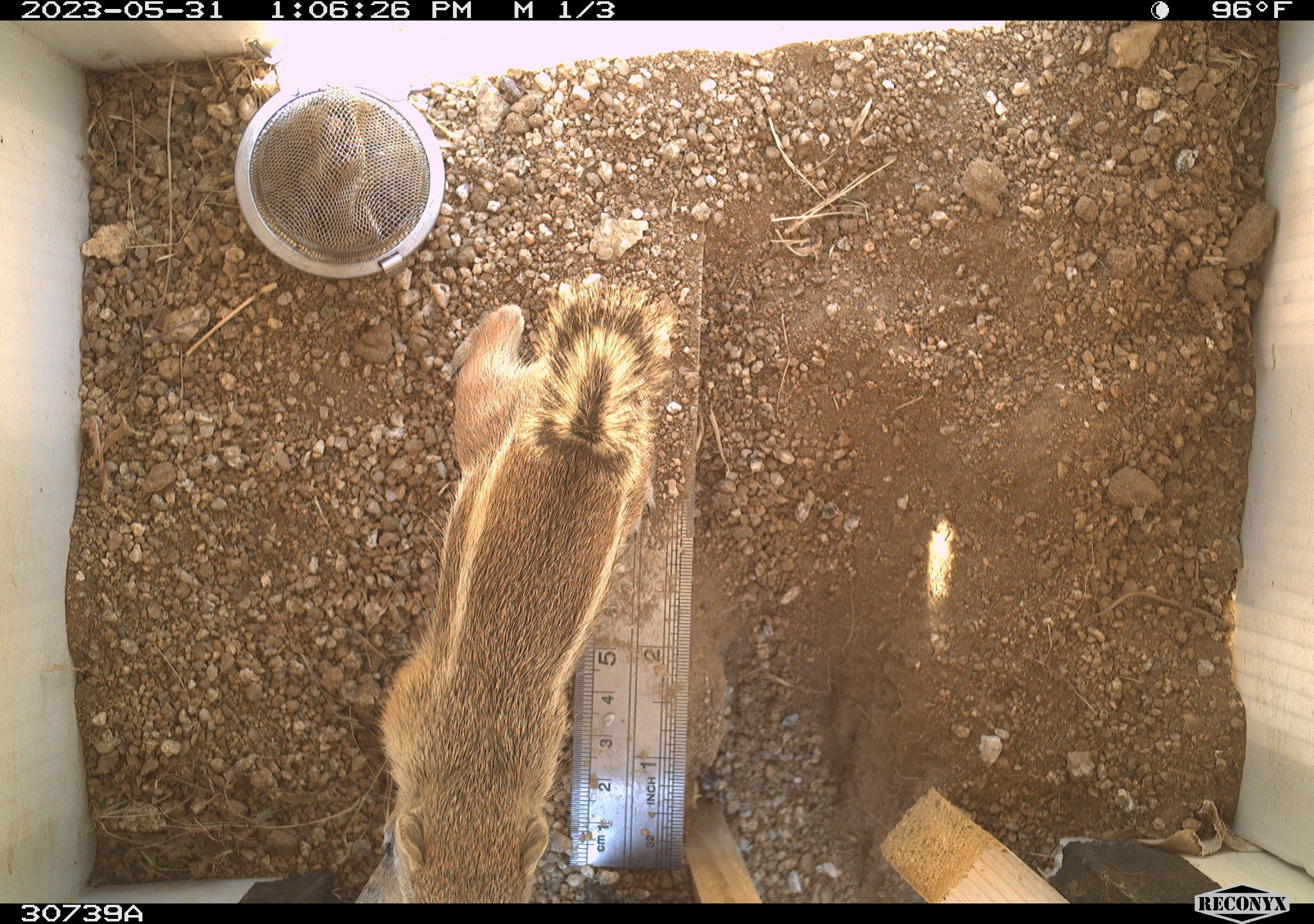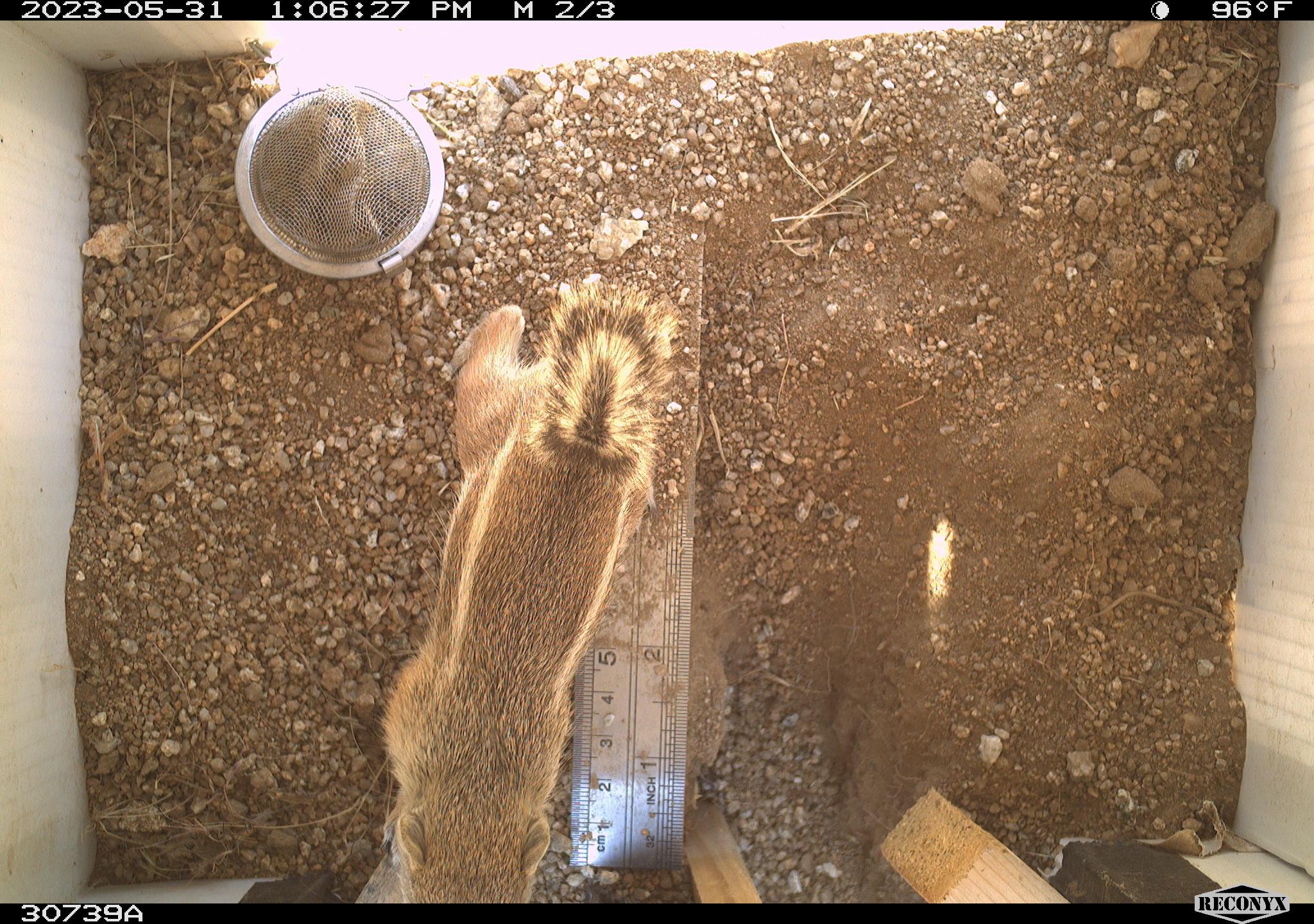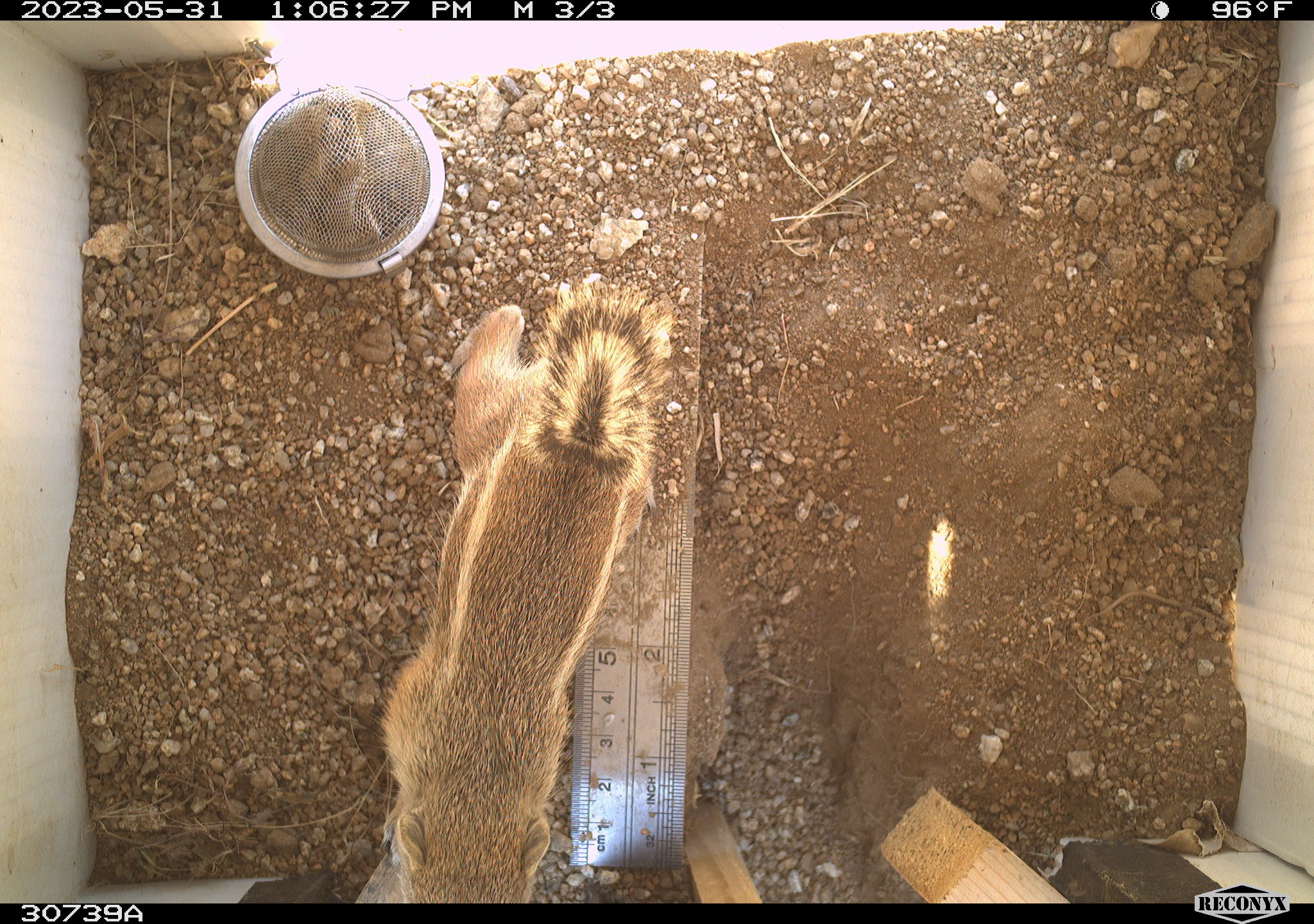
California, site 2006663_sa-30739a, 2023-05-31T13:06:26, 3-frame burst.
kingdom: Animalia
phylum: Chordata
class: Mammalia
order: Rodentia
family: Sciuridae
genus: Ammospermophilus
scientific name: Ammospermophilus leucurus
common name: white-tailed antelope squirrel